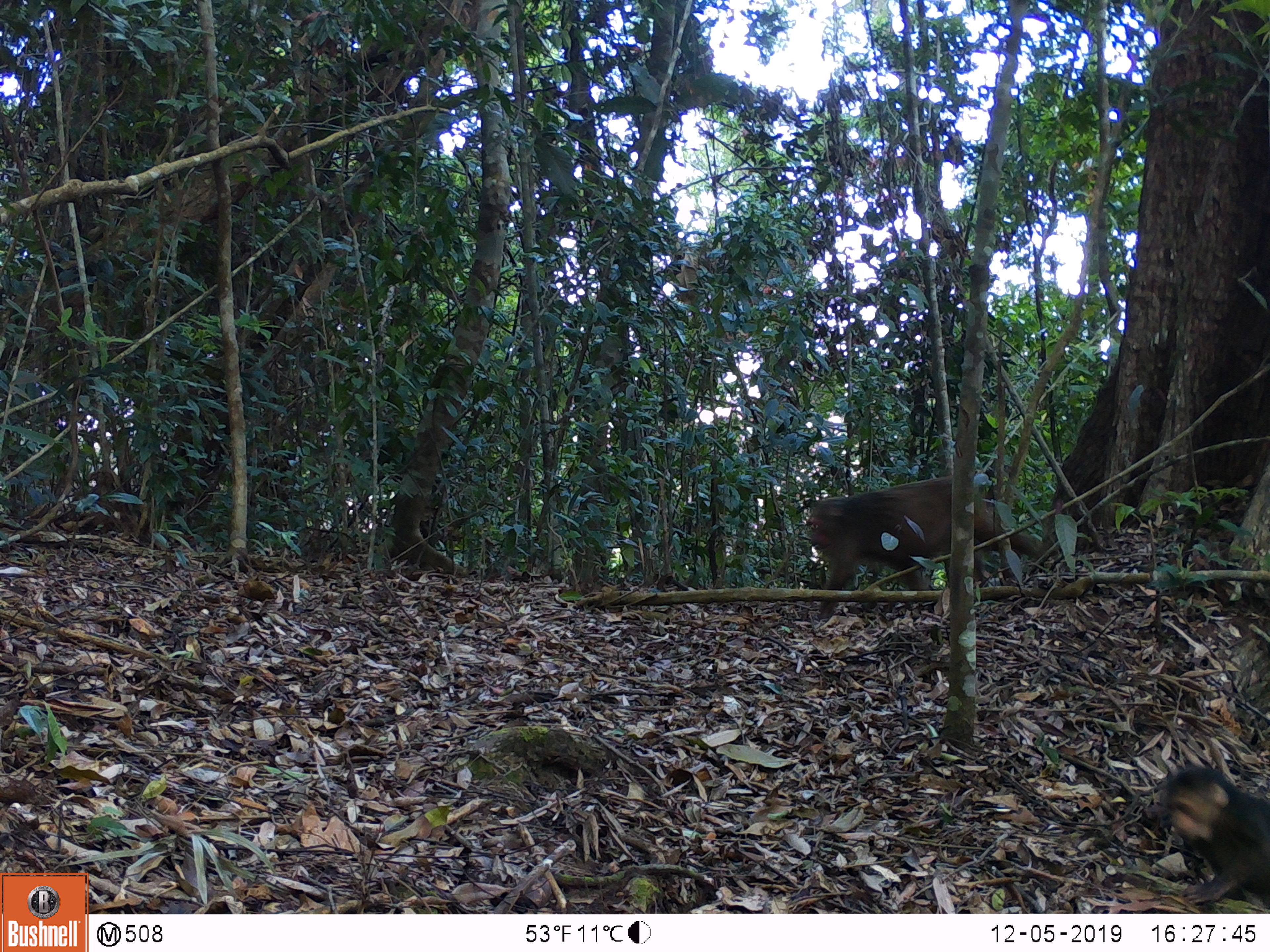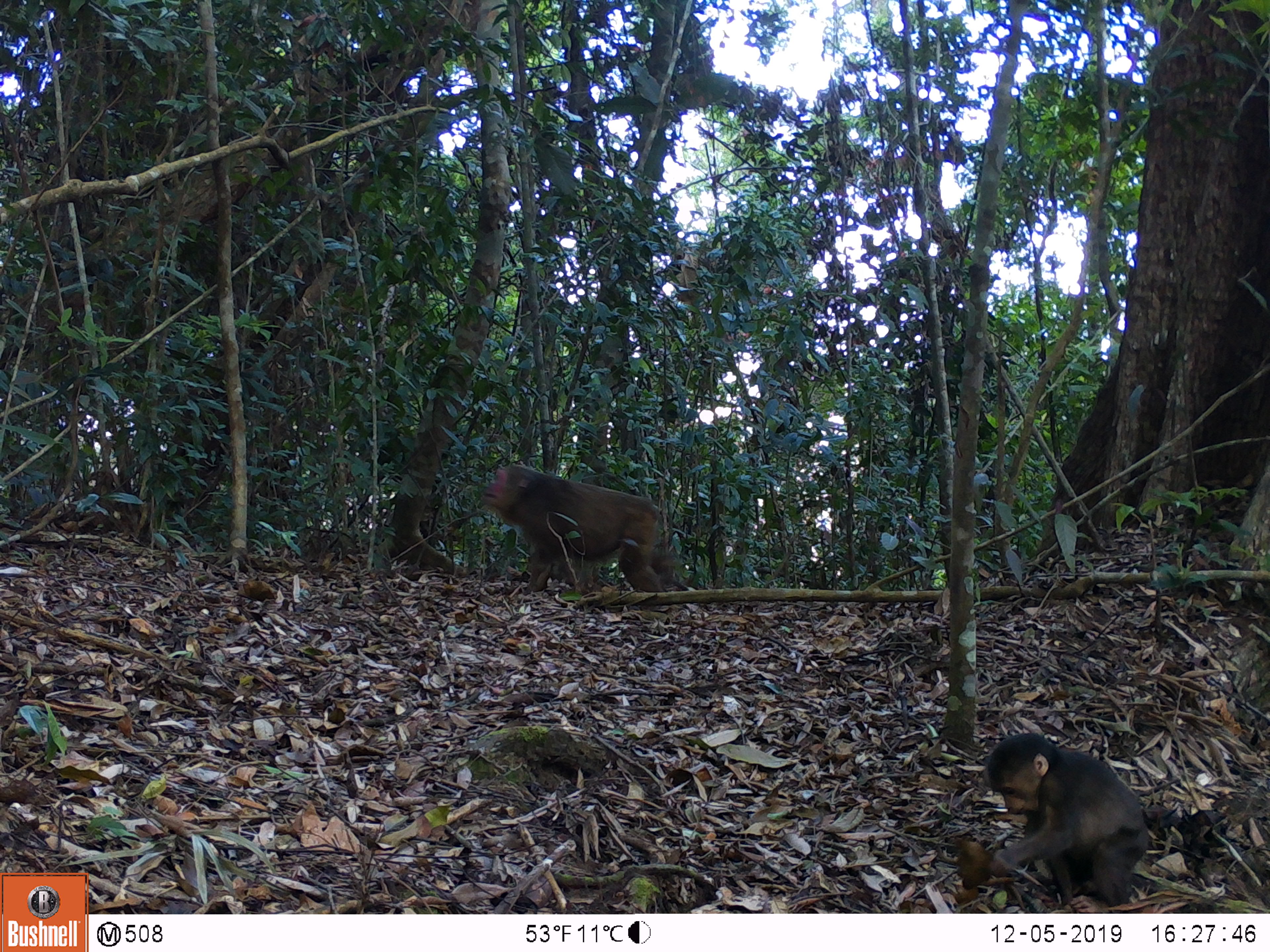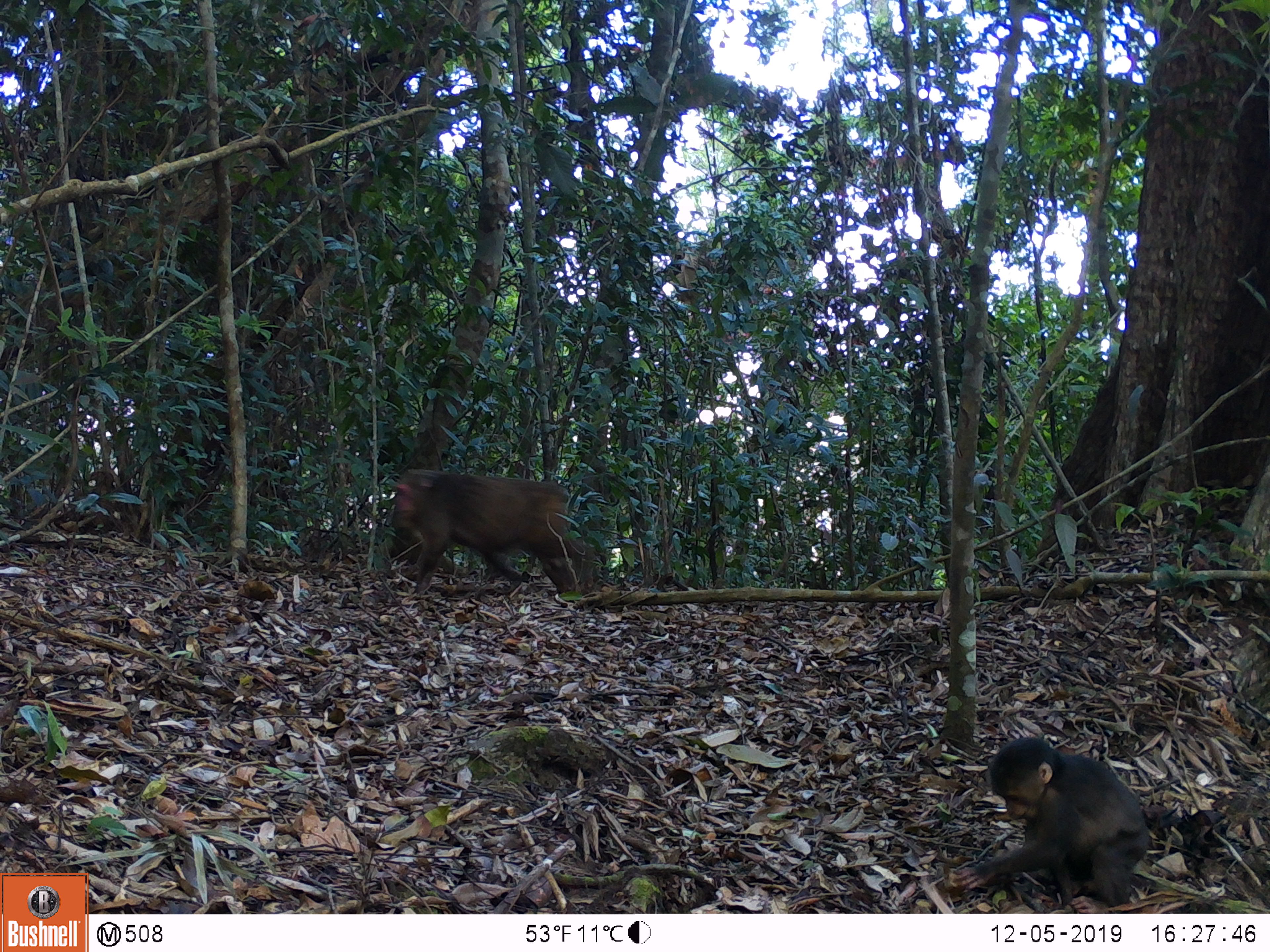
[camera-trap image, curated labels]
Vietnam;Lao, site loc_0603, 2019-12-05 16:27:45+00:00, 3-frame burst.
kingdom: Animalia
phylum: Chordata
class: Mammalia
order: Primates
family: Cercopithecidae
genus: Macaca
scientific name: Macaca arctoides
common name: stump-tailed macaque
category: stump tailed macaque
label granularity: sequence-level